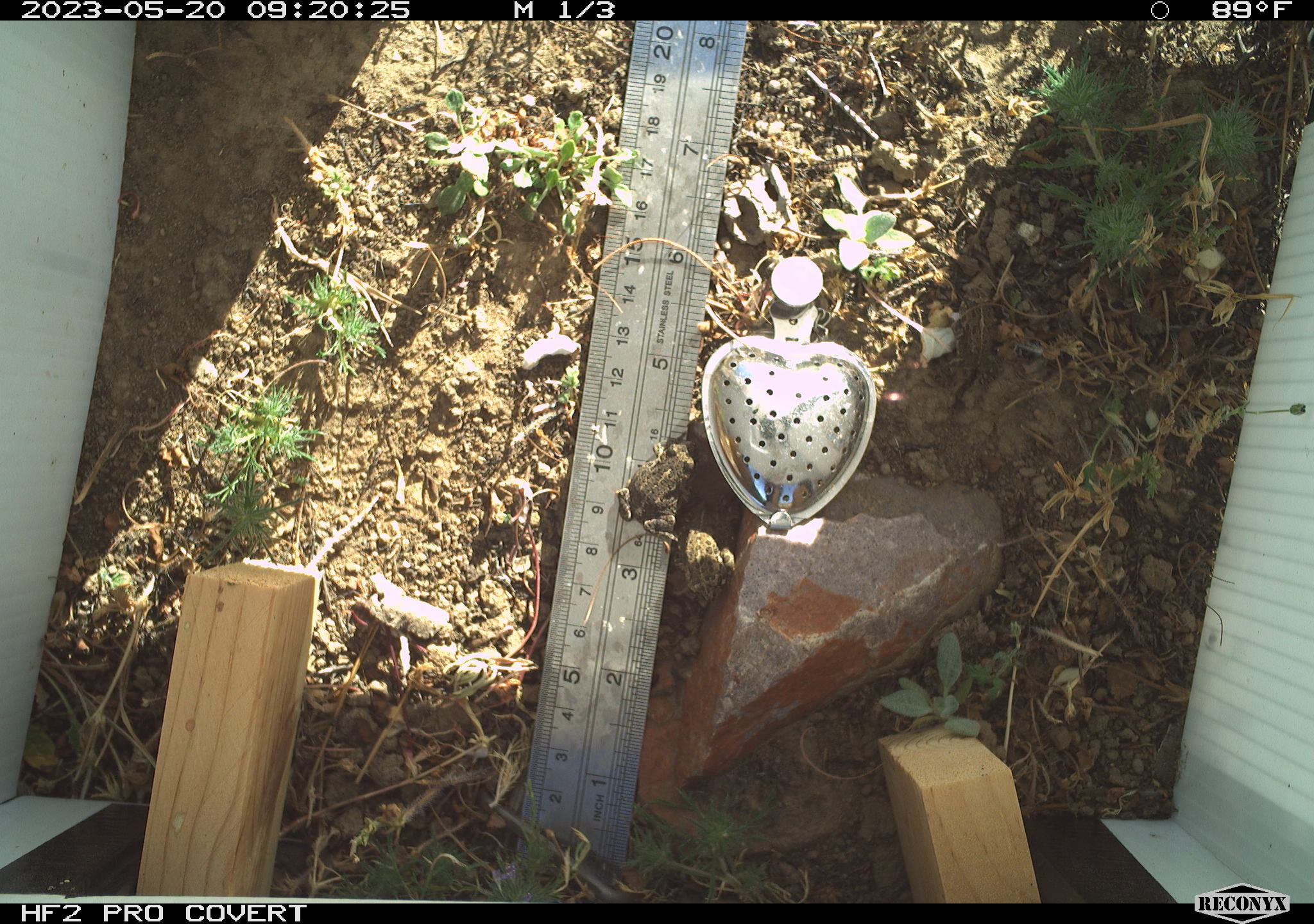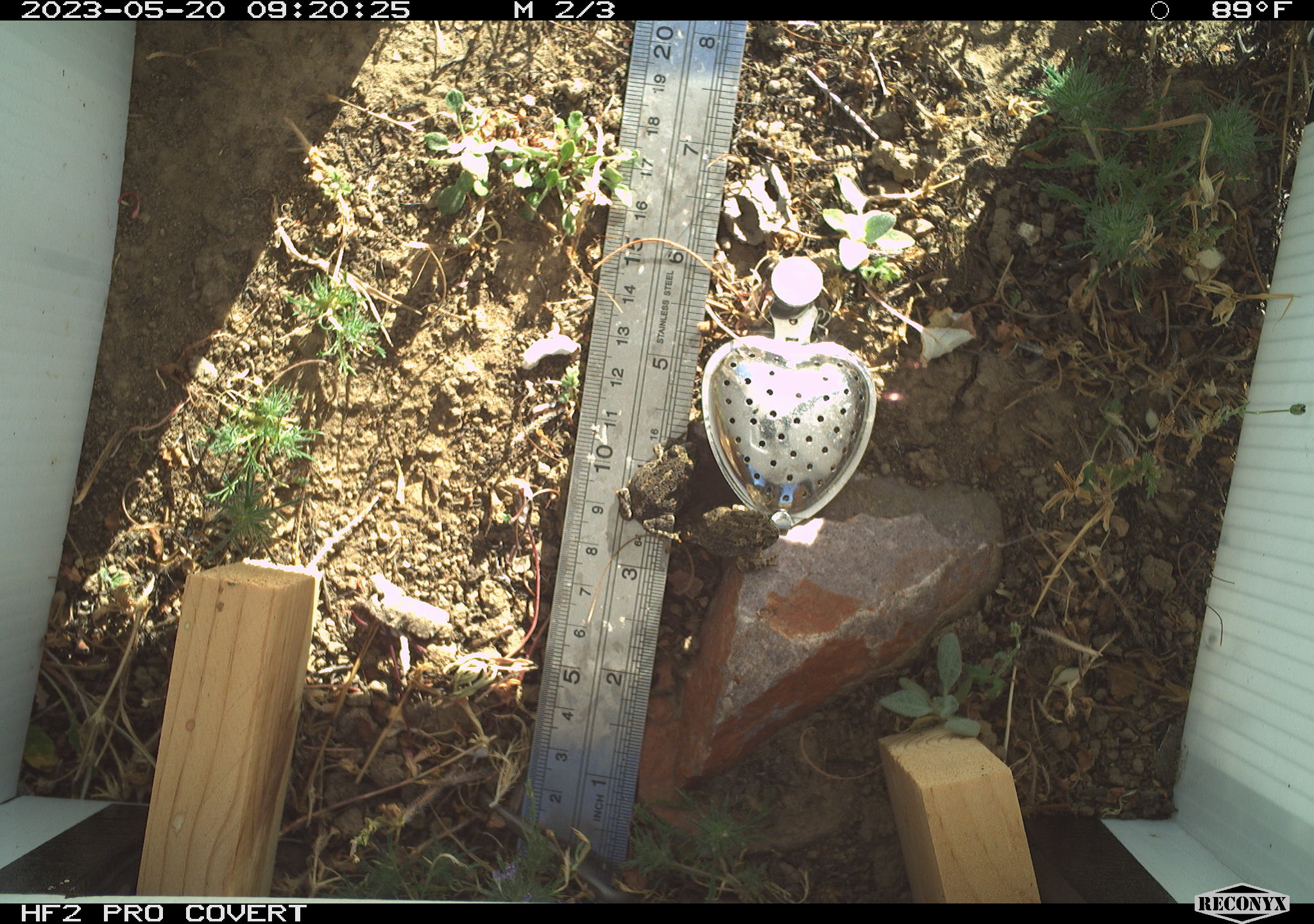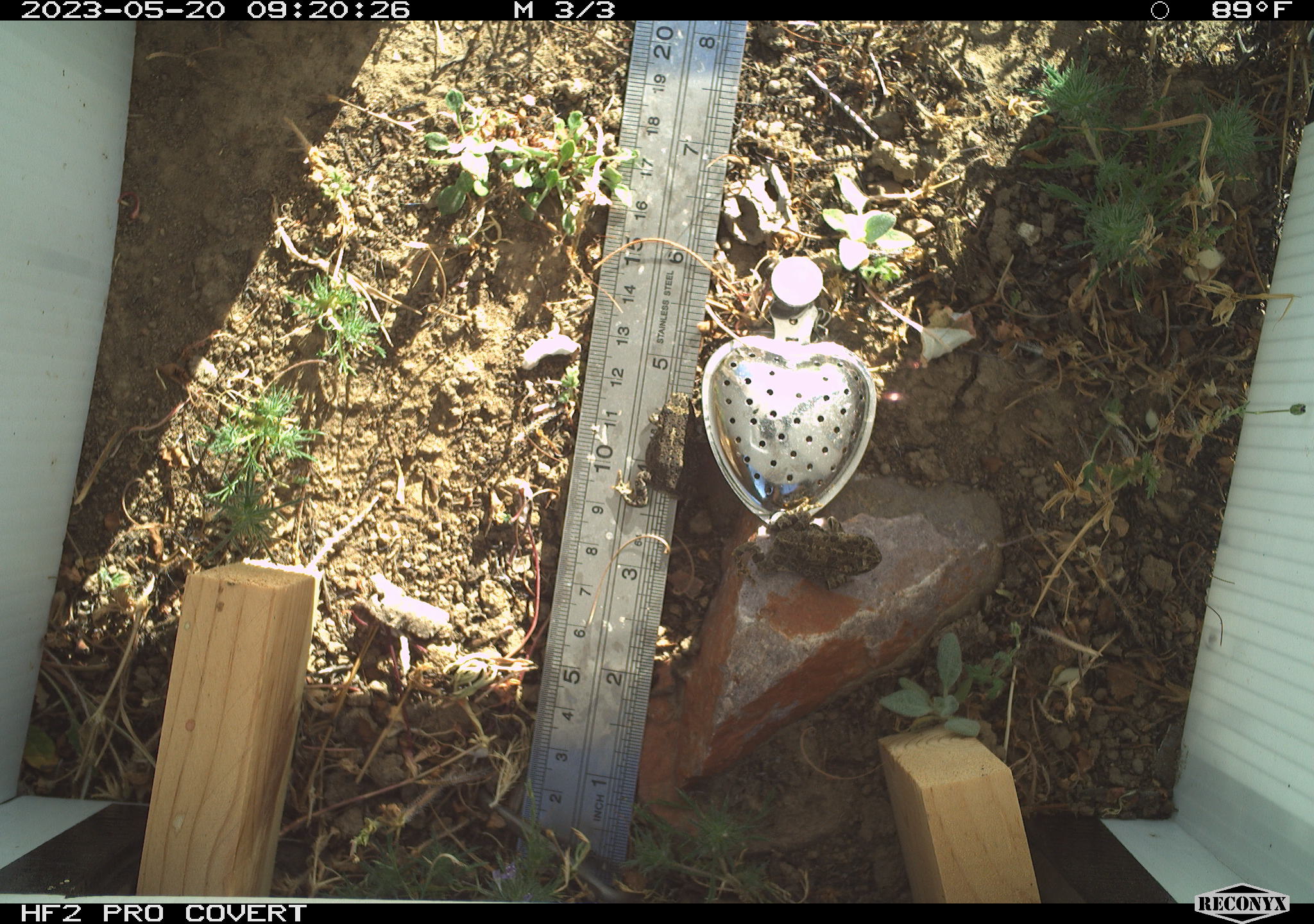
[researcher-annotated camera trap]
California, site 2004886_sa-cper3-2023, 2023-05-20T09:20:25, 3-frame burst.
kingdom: Animalia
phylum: Chordata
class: Amphibia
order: Anura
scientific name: Anura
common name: frogs